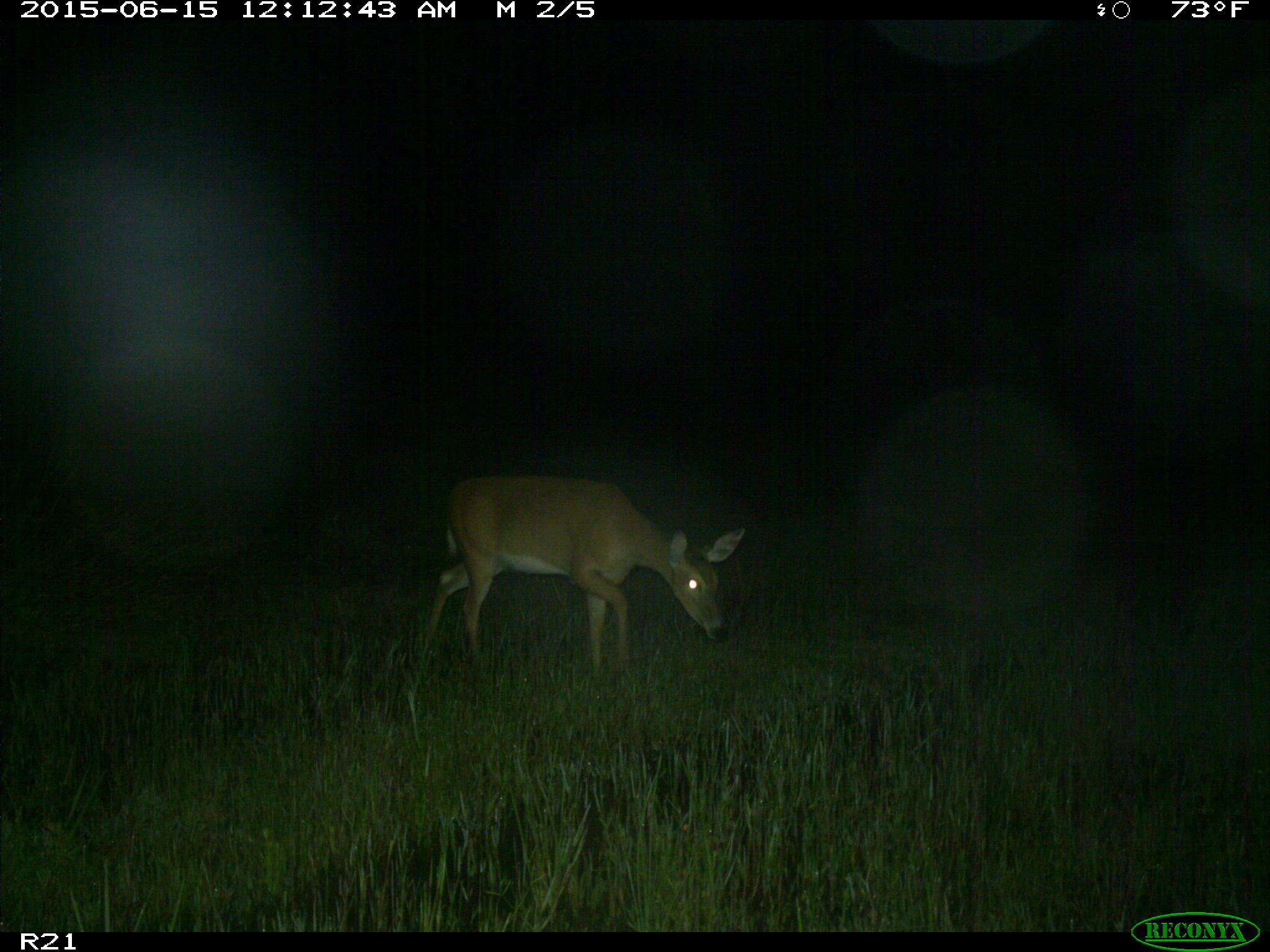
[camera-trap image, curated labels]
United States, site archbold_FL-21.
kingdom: Animalia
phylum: Chordata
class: Mammalia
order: Artiodactyla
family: Cervidae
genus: Odocoileus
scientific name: Odocoileus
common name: deer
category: unidentified deer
Unidentified deer (deer) (Odocoileus).